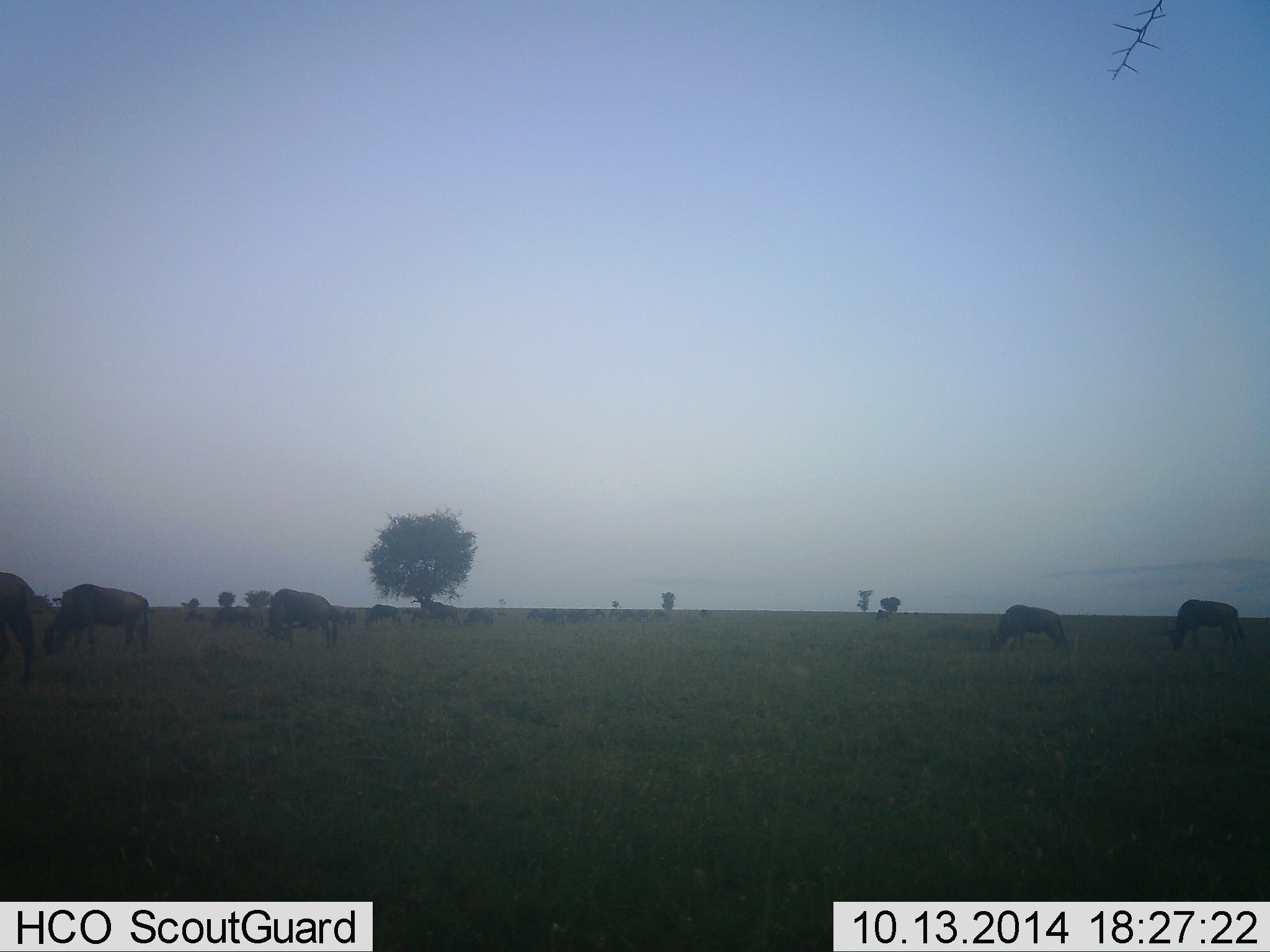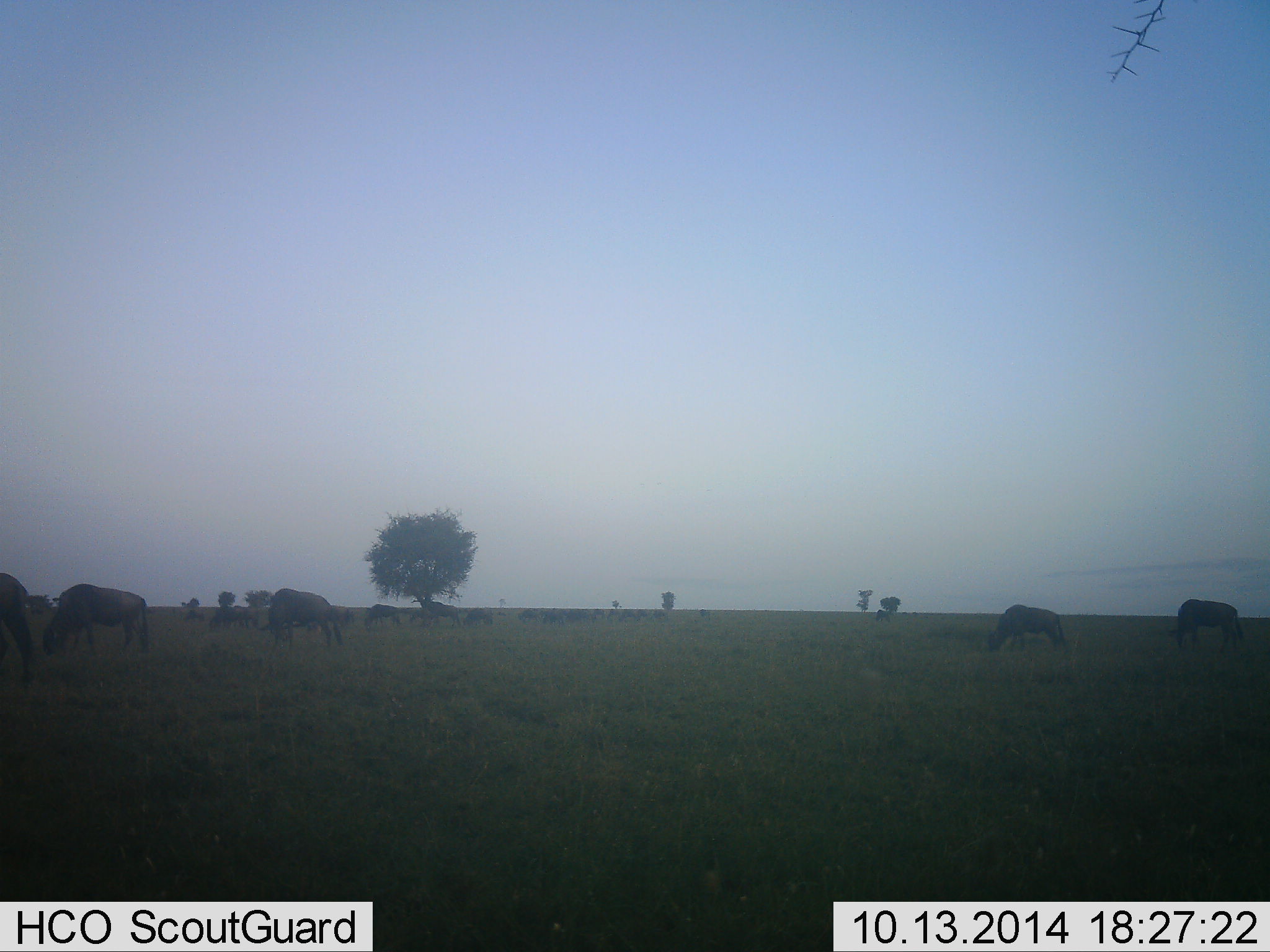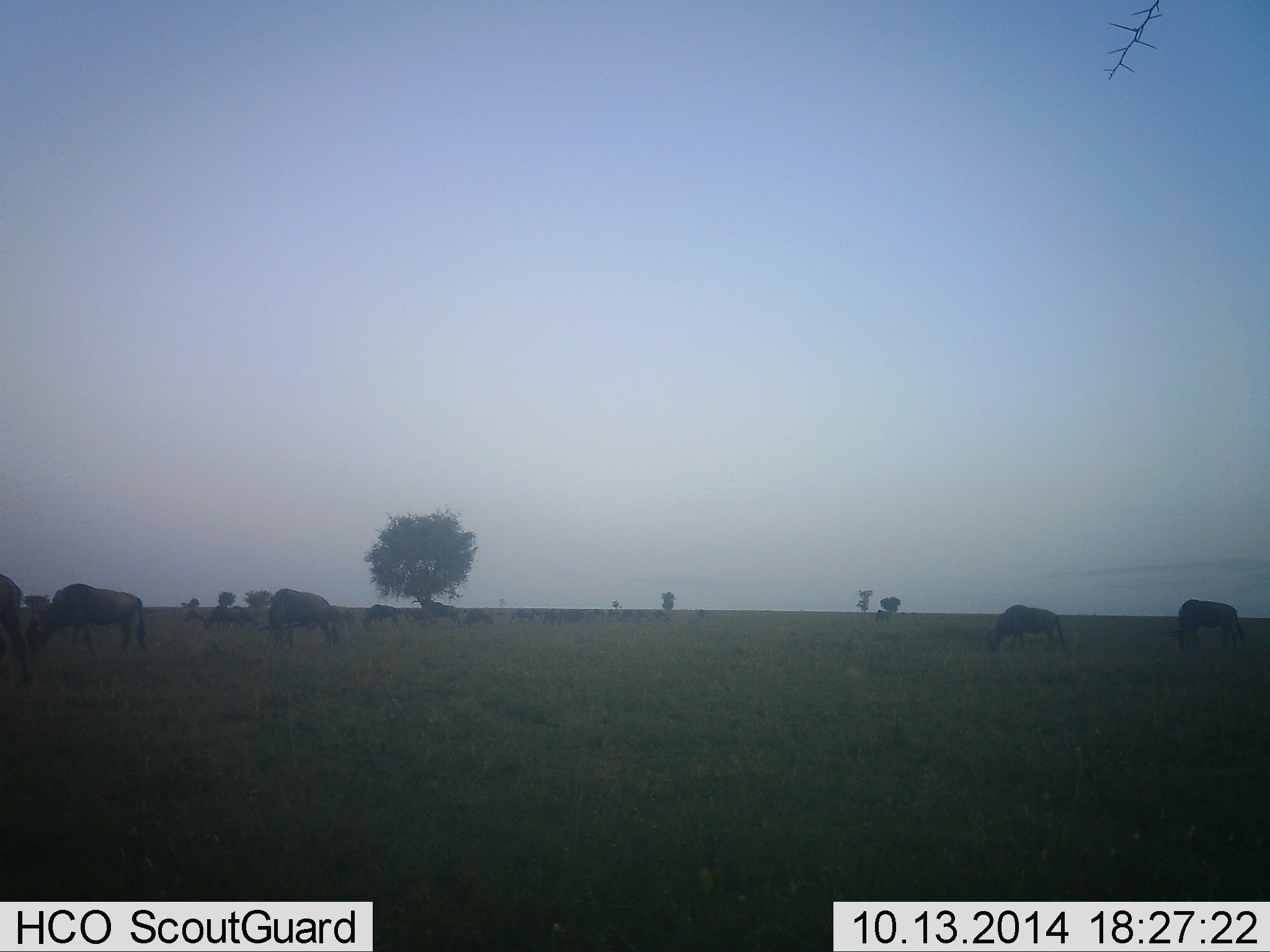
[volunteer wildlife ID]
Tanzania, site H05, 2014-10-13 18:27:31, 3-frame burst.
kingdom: Animalia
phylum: Chordata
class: Mammalia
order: Artiodactyla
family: Bovidae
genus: Connochaetes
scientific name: Connochaetes taurinus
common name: blue wildebeest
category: wildebeest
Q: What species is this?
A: Wildebeest (blue wildebeest) (Connochaetes taurinus).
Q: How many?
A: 11-50.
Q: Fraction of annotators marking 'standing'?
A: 30%.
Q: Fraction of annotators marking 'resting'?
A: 0%.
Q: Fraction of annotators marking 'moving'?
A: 20%.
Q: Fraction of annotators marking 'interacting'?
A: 0%.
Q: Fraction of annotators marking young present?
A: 0%.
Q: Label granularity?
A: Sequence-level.